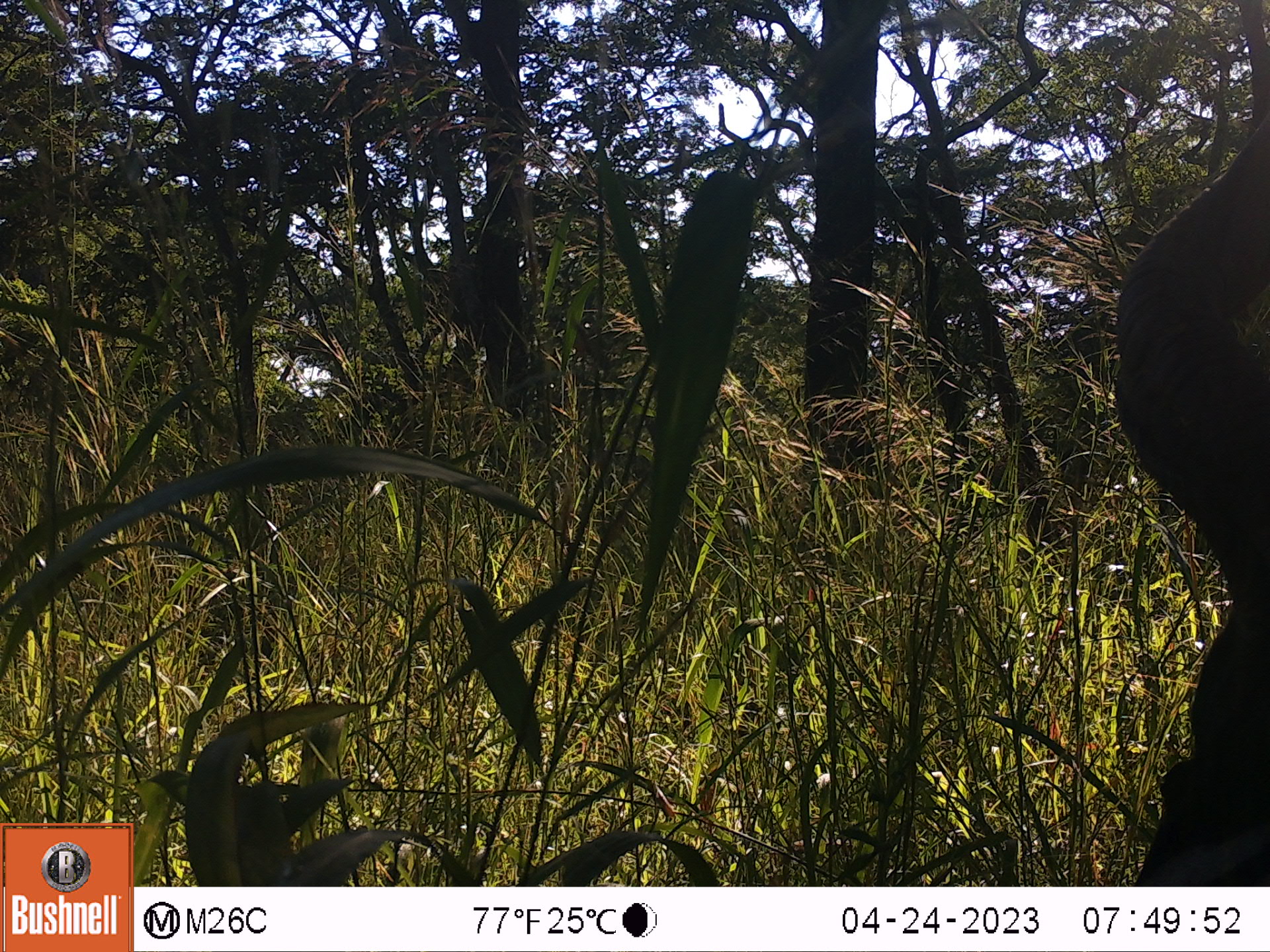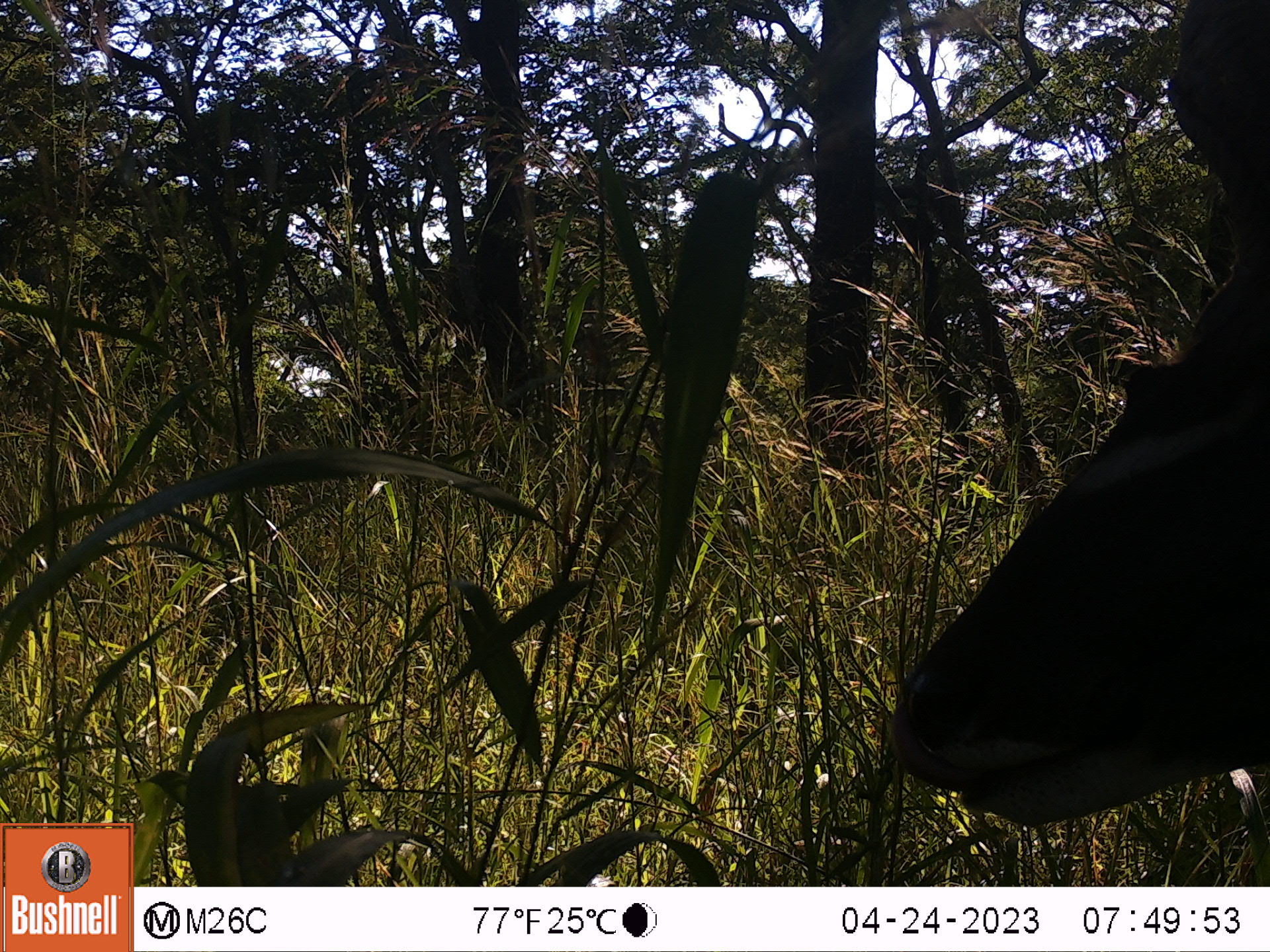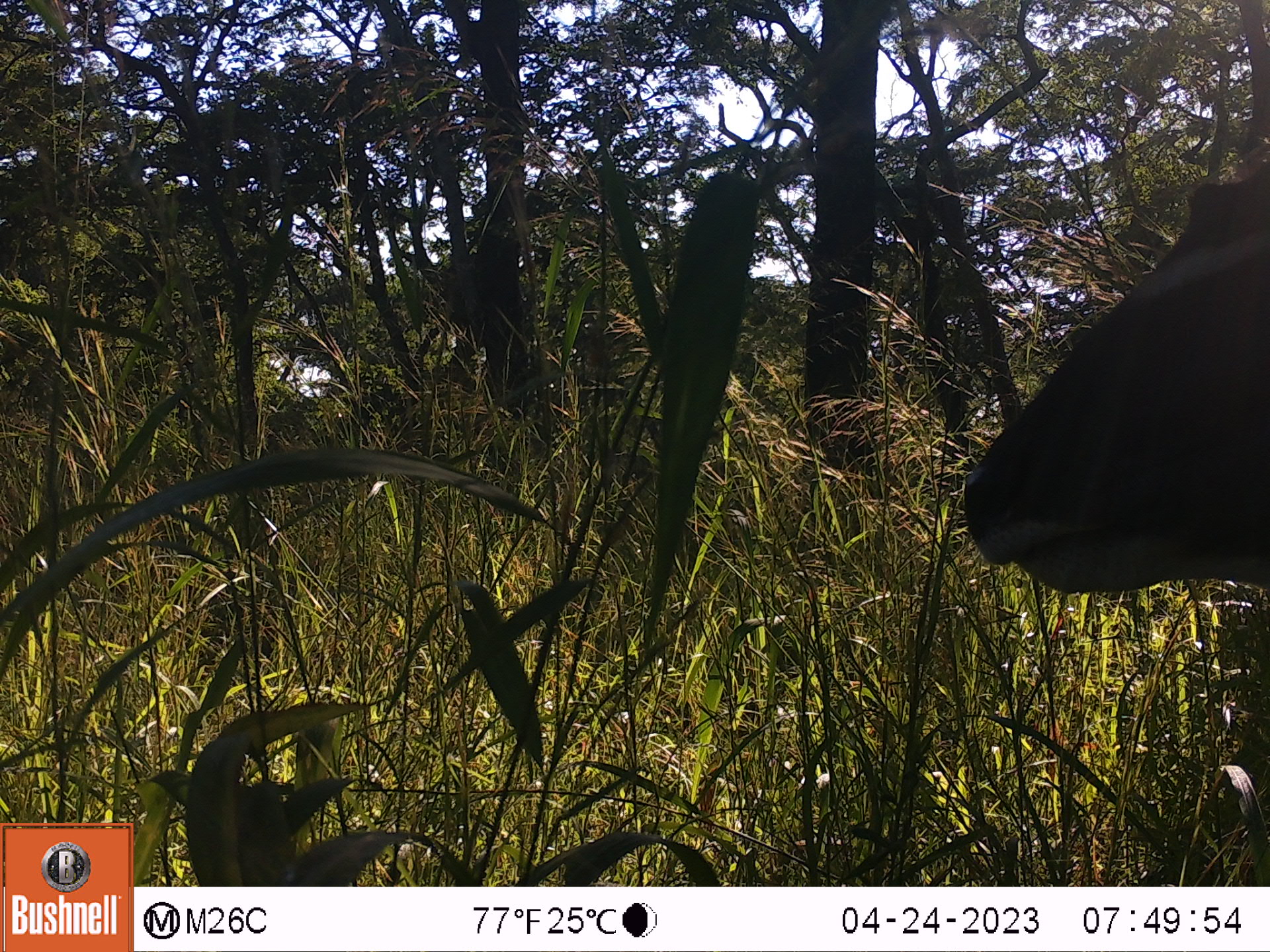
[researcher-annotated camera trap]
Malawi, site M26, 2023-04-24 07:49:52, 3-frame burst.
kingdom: Animalia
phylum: Chordata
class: Mammalia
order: Artiodactyla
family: Bovidae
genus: Tragelaphus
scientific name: Tragelaphus strepsiceros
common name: greater kudu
Greater kudu (Tragelaphus strepsiceros), count 1.